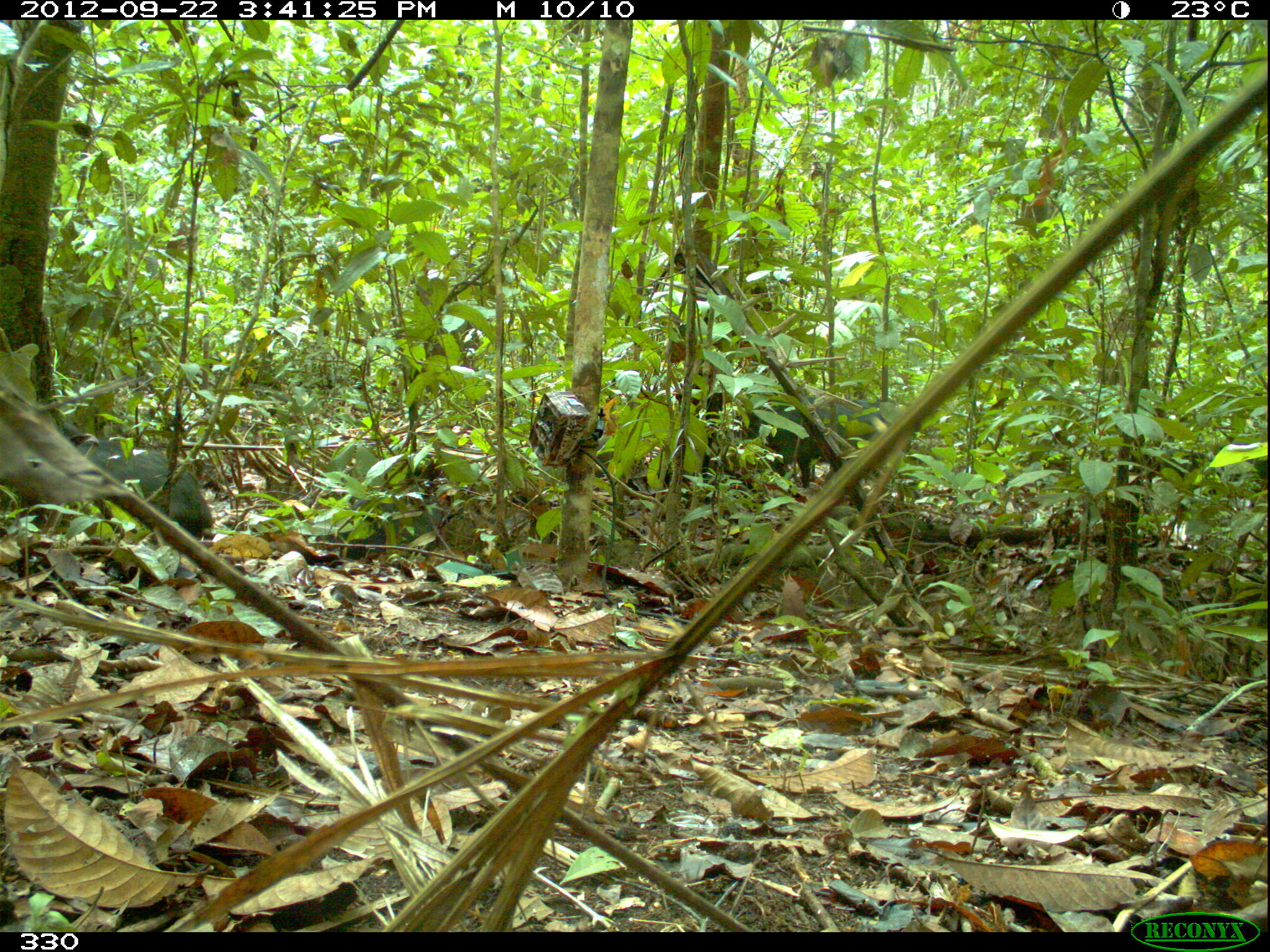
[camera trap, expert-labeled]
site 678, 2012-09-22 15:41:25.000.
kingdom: Animalia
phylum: Chordata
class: Mammalia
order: Artiodactyla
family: Tayassuidae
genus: Tayassu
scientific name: Tayassu pecari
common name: white-lipped peccary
Tayassu pecari (white-lipped peccary).